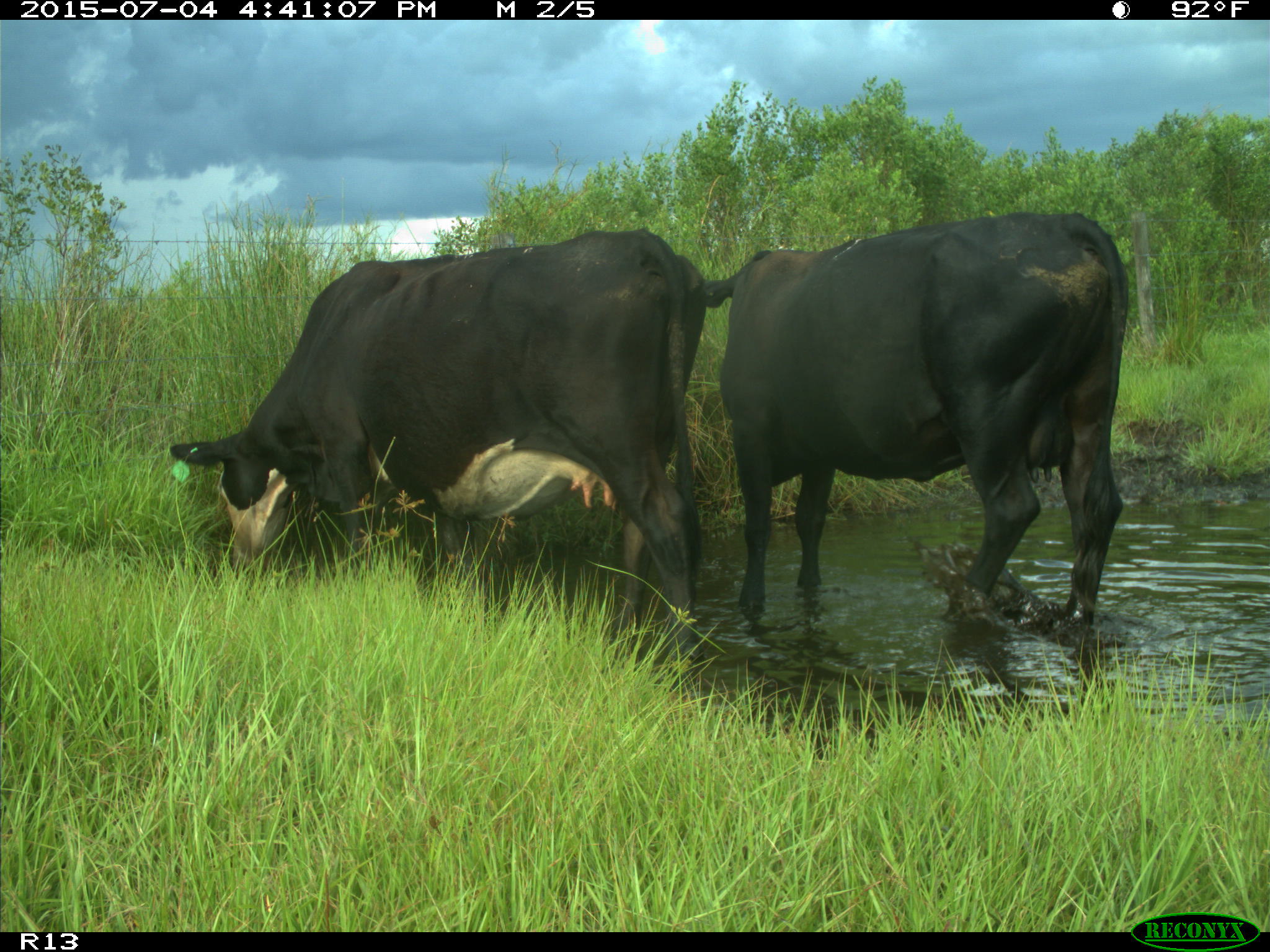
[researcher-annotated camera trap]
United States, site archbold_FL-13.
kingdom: Animalia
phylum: Chordata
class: Mammalia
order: Artiodactyla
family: Bovidae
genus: Bos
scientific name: Bos taurus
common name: domestic cow